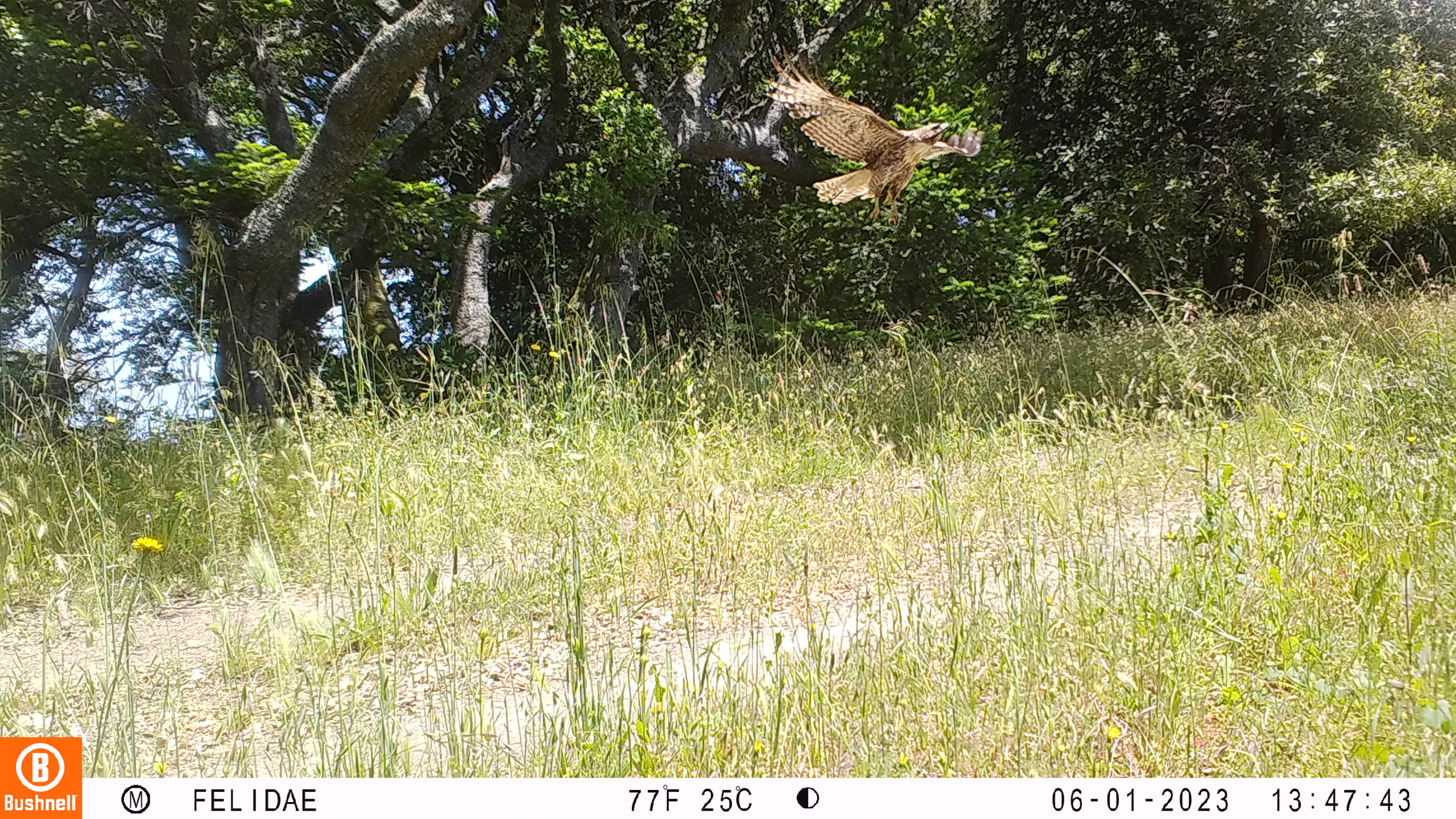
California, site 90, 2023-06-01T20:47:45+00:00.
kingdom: Animalia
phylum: Chordata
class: Aves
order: Accipitriformes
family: Accipitridae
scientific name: Accipitridae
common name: hawk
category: unknown hawk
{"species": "unknown hawk (hawk) (Accipitridae)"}